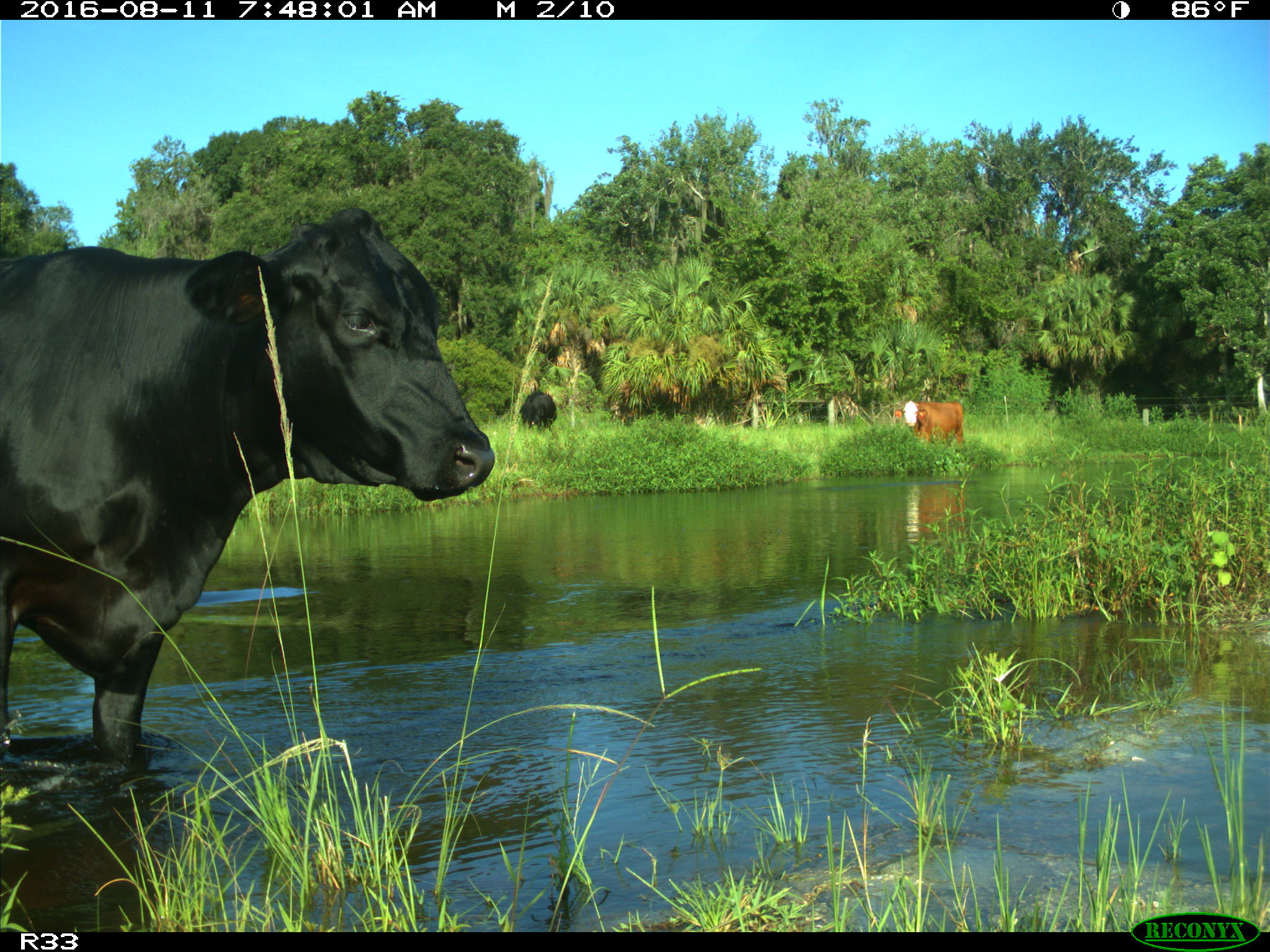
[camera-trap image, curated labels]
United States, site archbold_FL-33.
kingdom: Animalia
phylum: Chordata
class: Mammalia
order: Artiodactyla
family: Bovidae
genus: Bos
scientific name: Bos taurus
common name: domestic cow